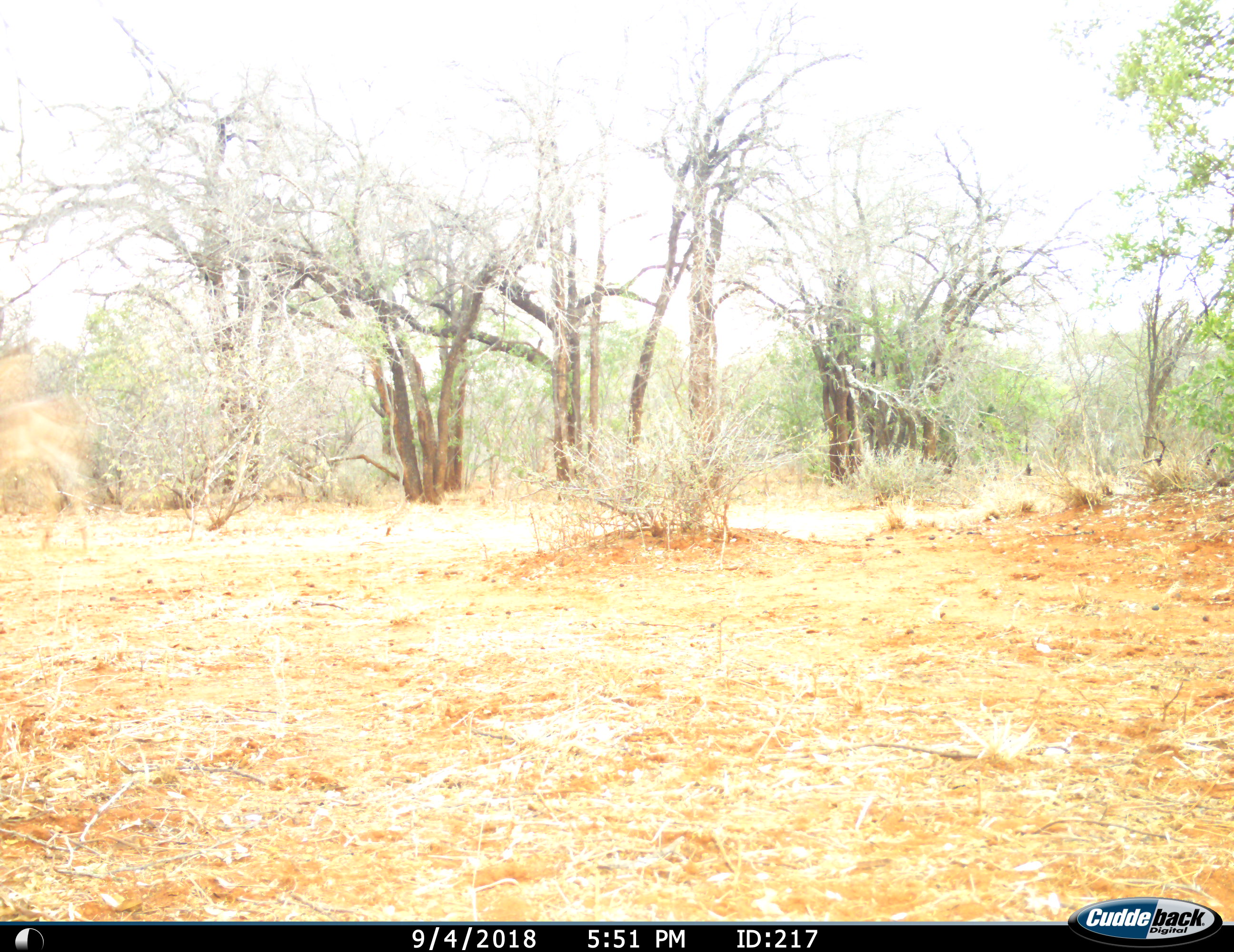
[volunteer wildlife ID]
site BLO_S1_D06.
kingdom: Animalia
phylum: Chordata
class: Mammalia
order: Artiodactyla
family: Bovidae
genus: Aepyceros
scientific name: Aepyceros melampus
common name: impala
Impala (Aepyceros melampus), count 1. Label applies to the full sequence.